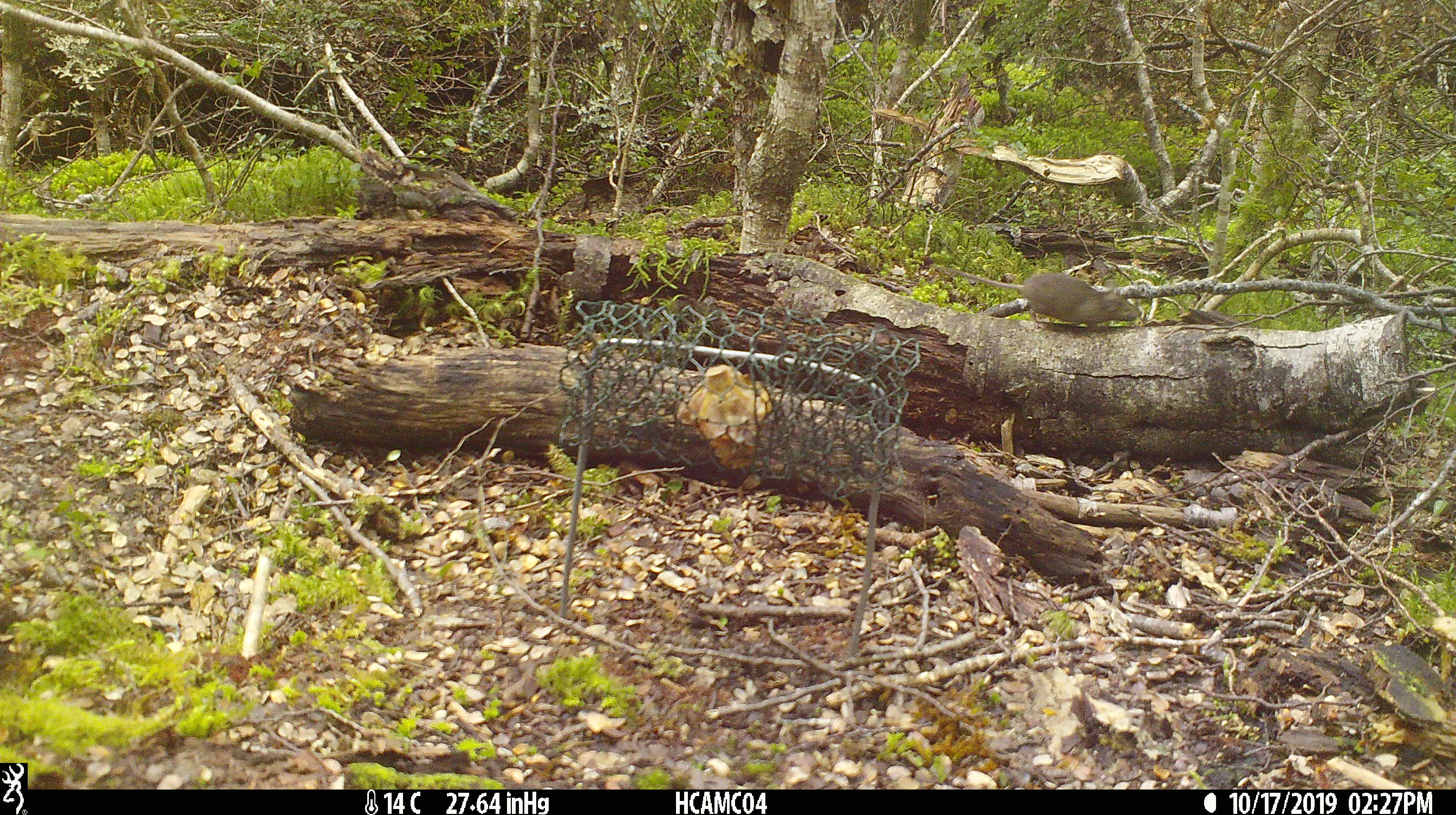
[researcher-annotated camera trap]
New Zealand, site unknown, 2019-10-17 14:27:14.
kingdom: Animalia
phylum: Chordata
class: Mammalia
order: Rodentia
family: Muridae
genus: Mus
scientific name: Mus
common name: mouse